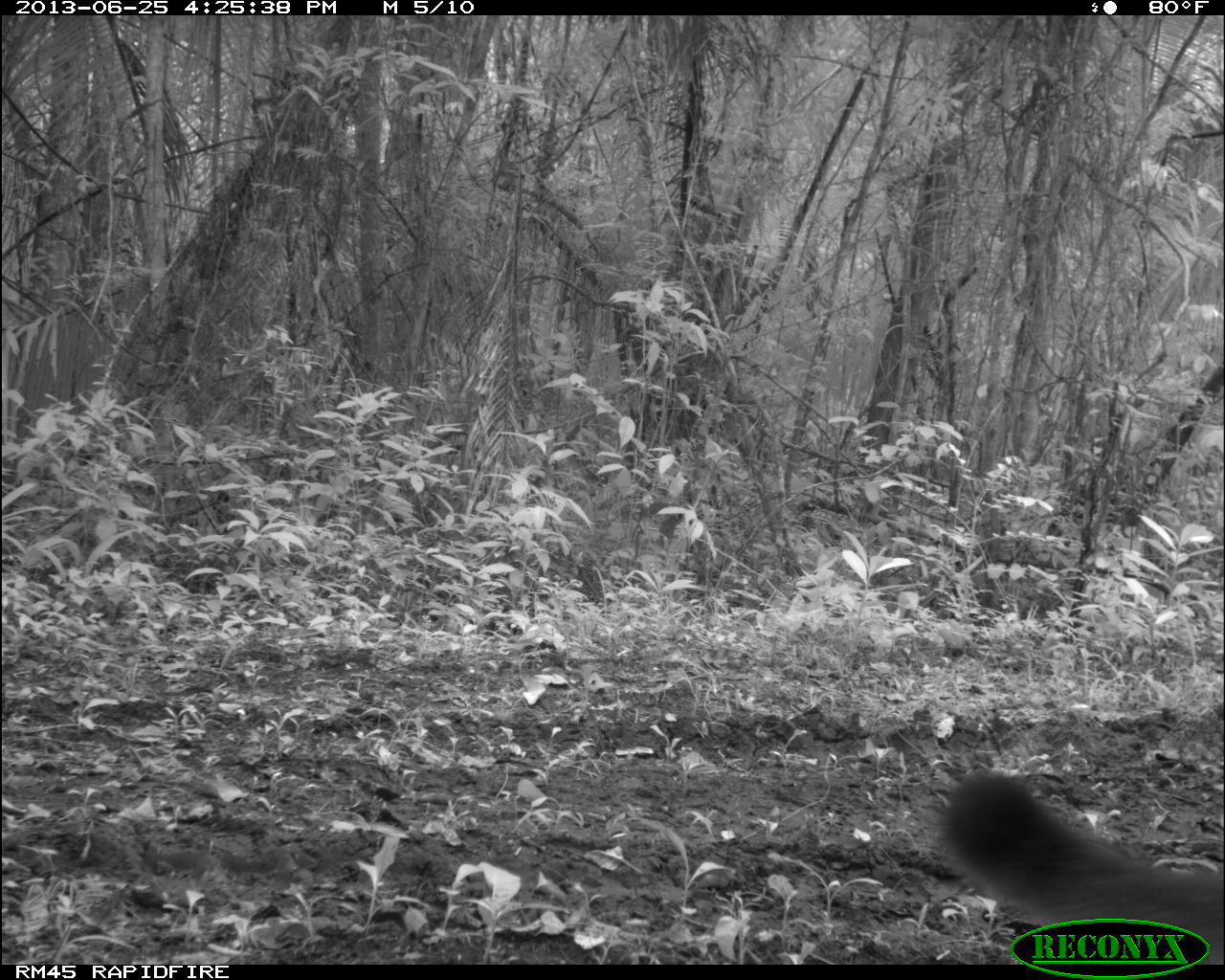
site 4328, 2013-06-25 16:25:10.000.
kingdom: Animalia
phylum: Chordata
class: Mammalia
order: Carnivora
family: Felidae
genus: Puma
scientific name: Puma concolor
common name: mountain lion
Puma concolor (mountain lion), count 1.